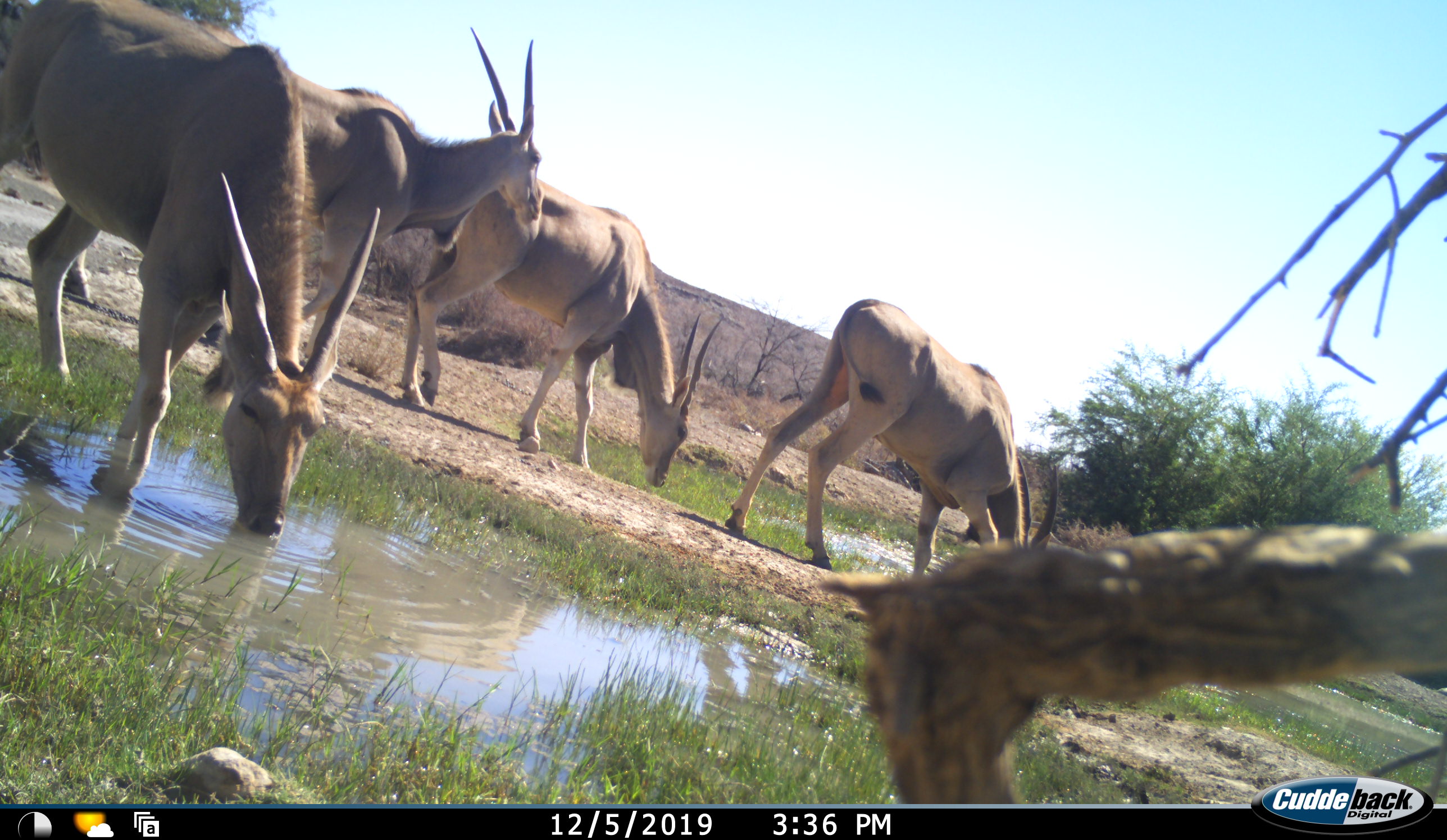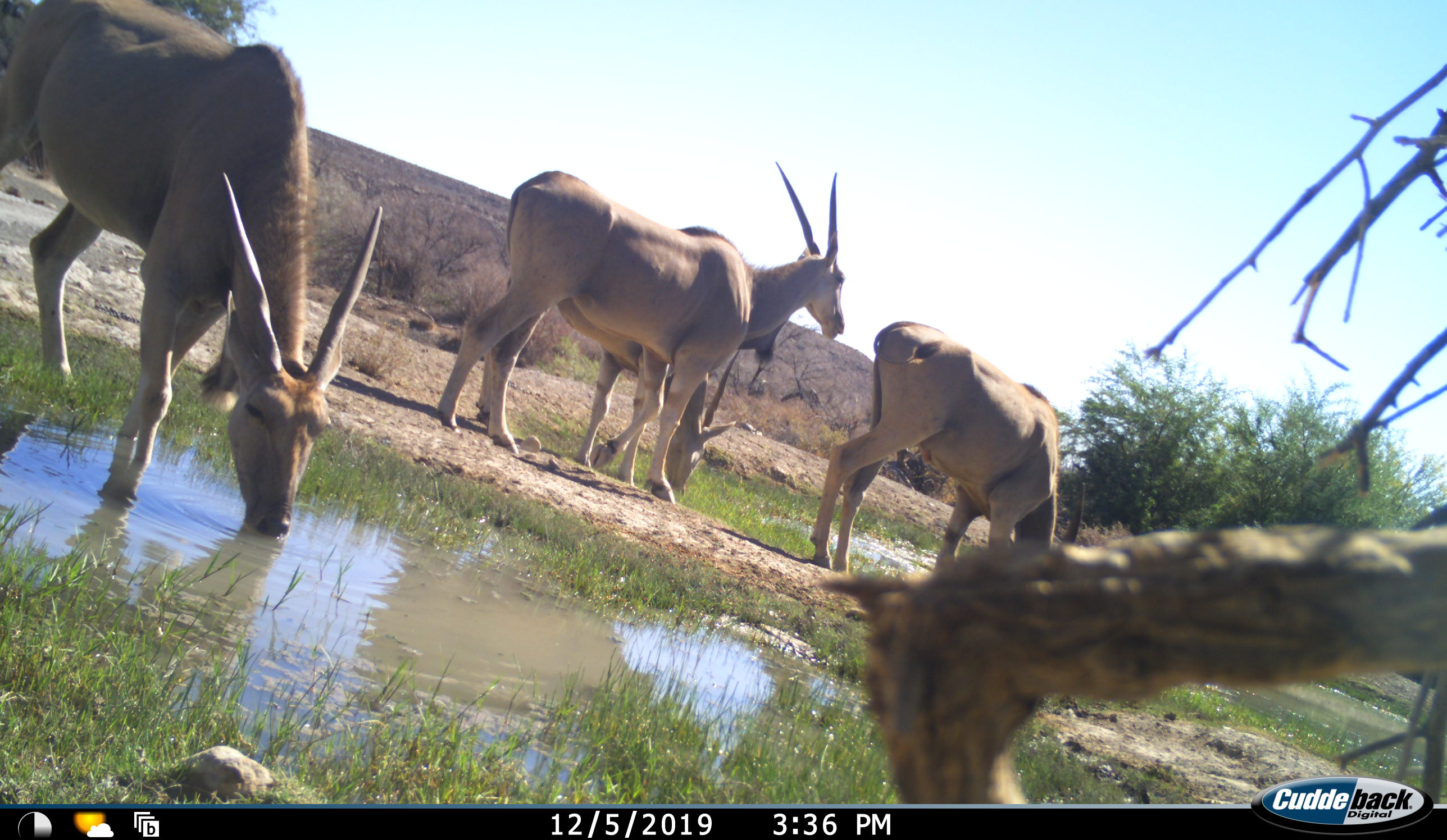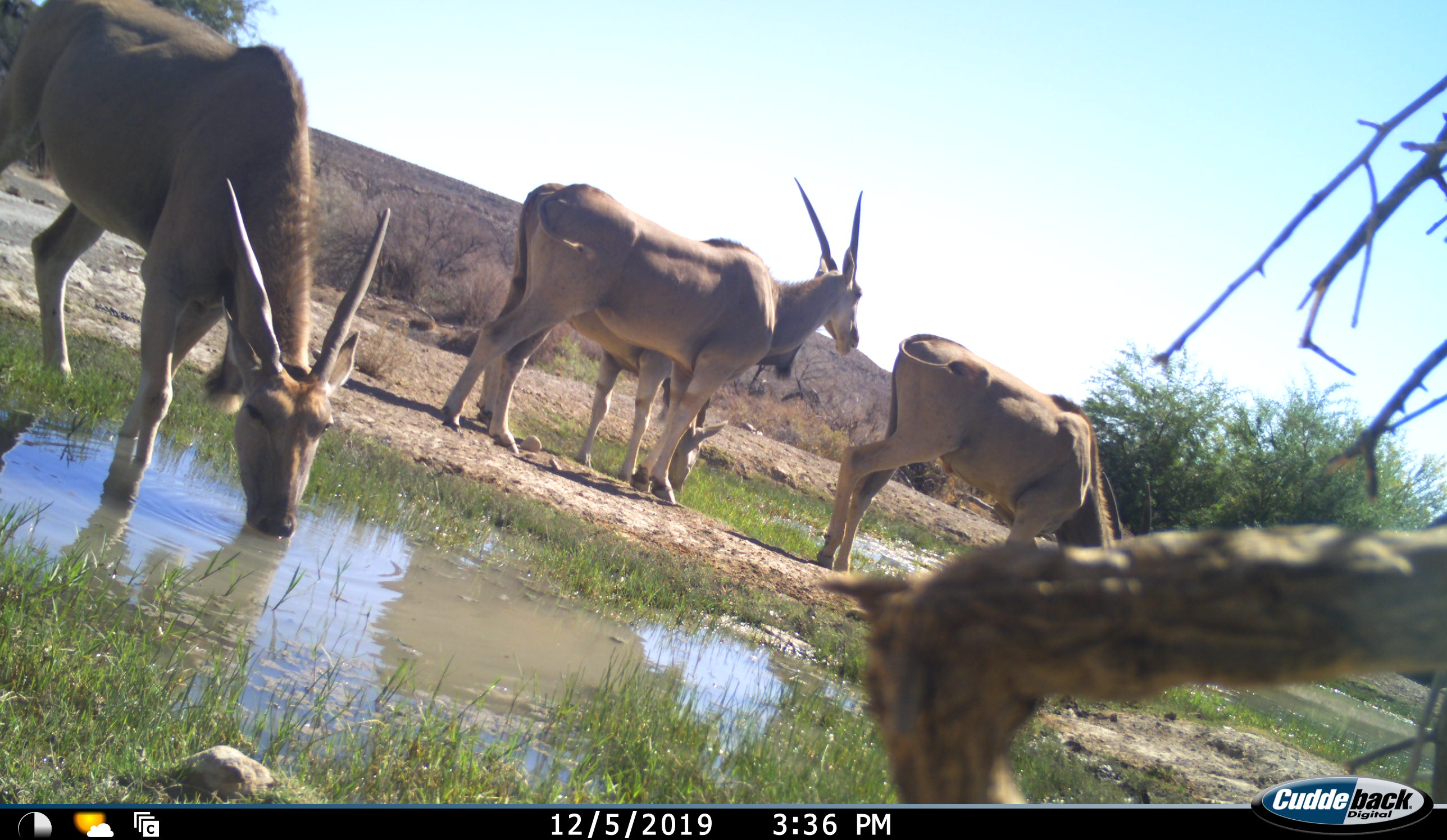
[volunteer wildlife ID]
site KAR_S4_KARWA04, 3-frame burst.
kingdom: Animalia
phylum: Chordata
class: Mammalia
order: Artiodactyla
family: Bovidae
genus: Tragelaphus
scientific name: Tragelaphus oryx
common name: eland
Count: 4.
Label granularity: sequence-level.